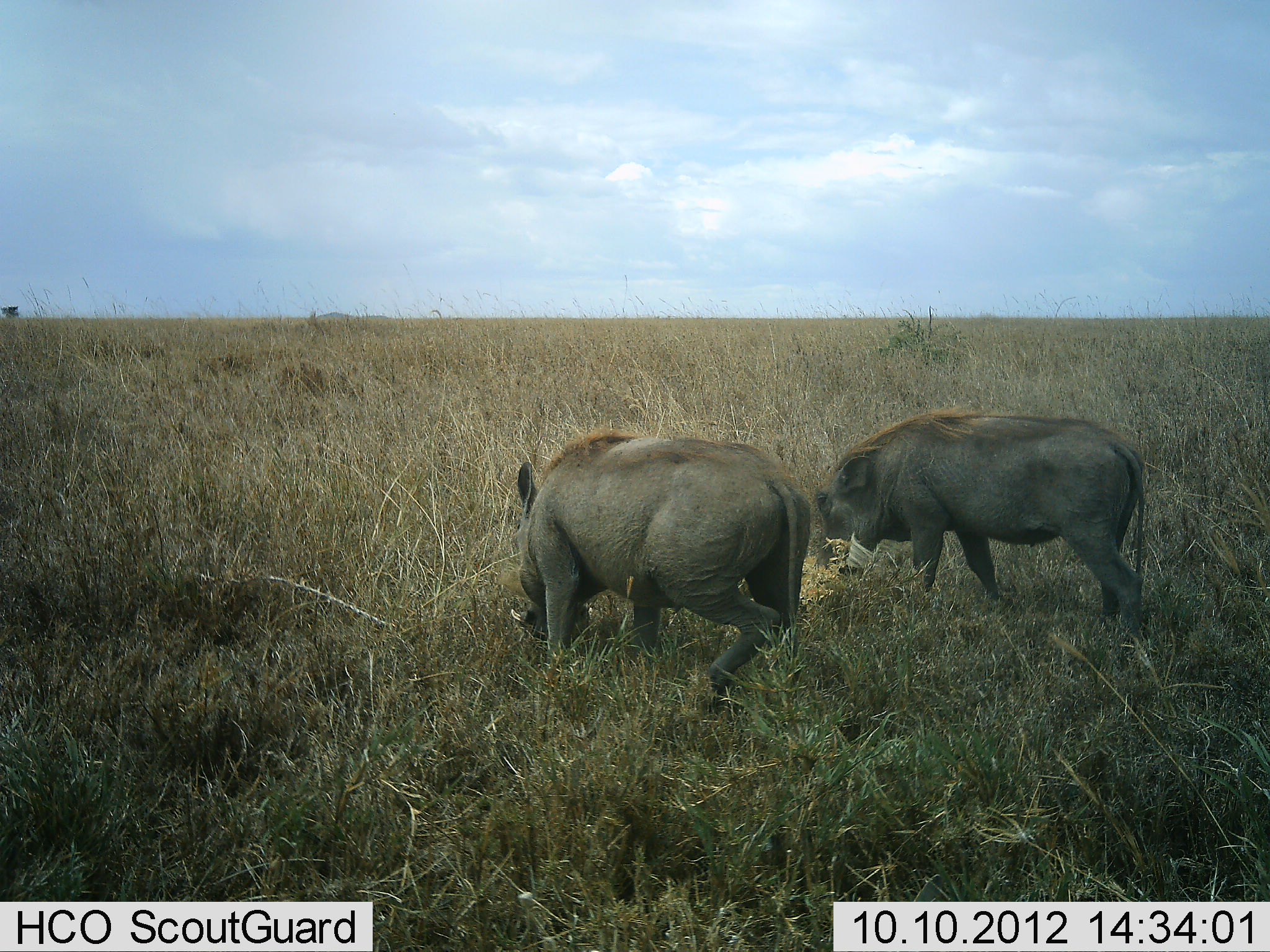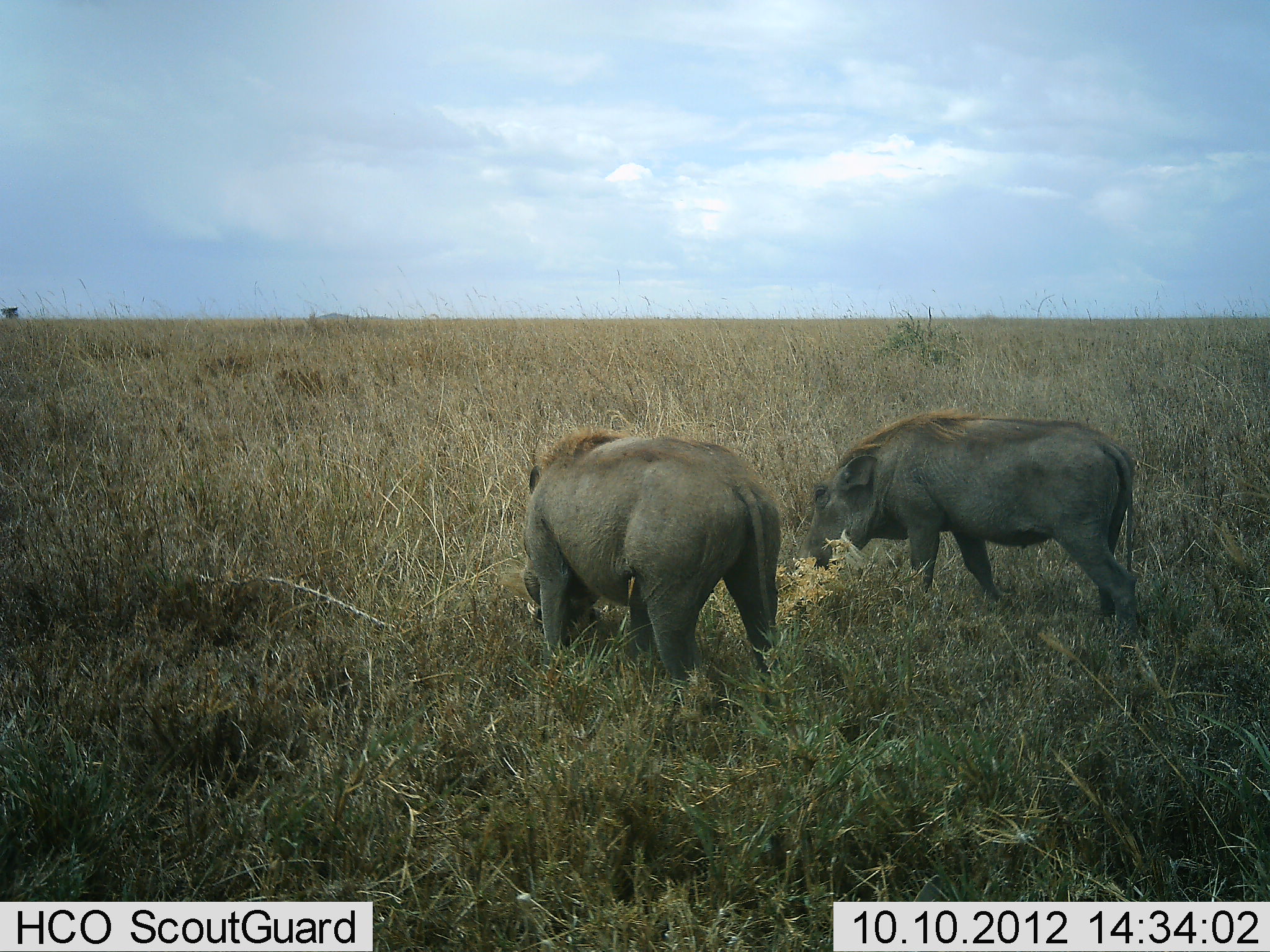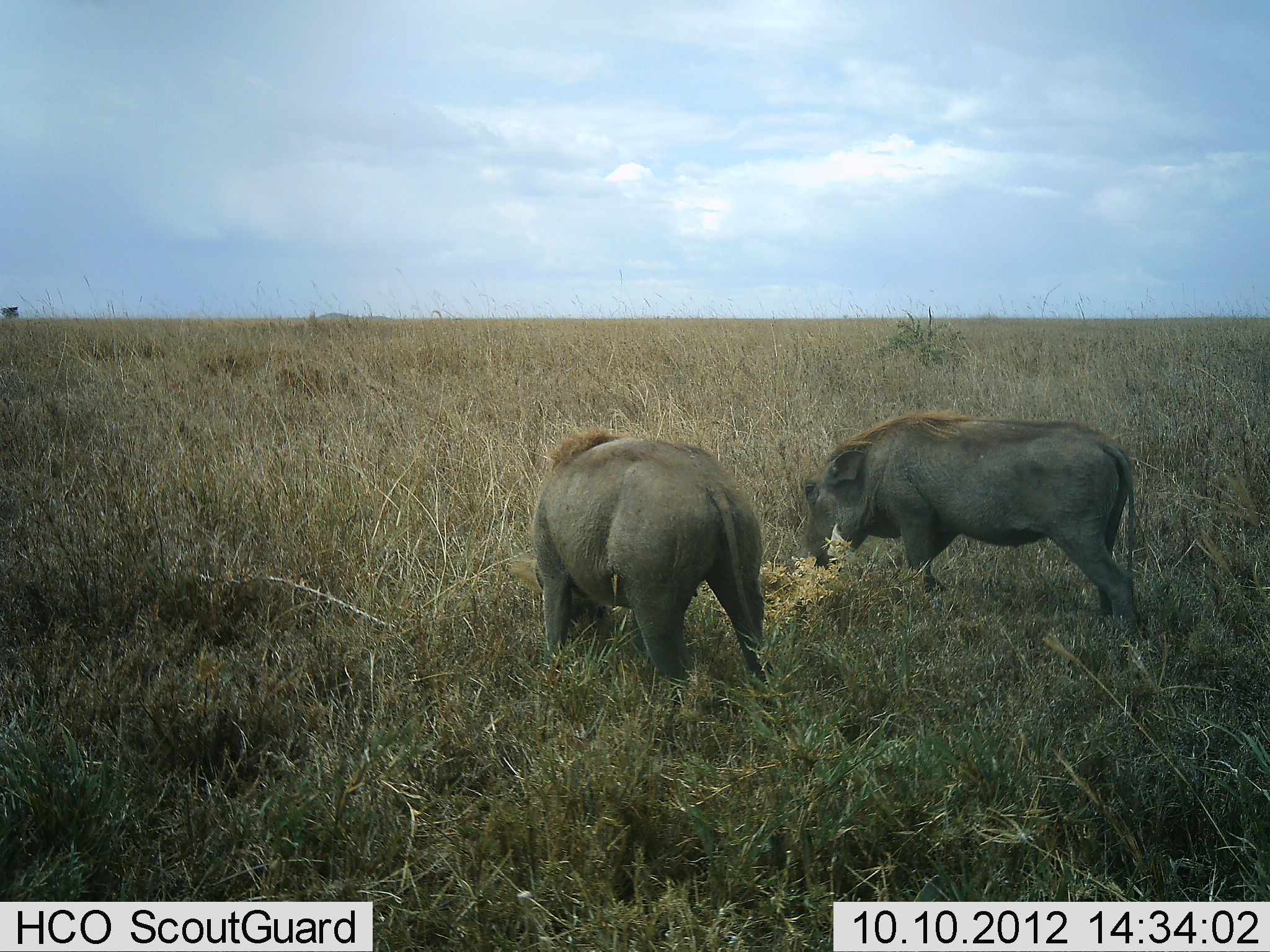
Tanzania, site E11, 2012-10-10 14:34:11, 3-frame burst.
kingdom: Animalia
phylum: Chordata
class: Mammalia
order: Artiodactyla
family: Suidae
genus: Phacochoerus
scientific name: Phacochoerus africanus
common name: warthog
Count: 2.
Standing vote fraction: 10%.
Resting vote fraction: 0%.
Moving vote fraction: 10%.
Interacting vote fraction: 0%.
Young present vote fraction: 0%.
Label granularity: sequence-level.